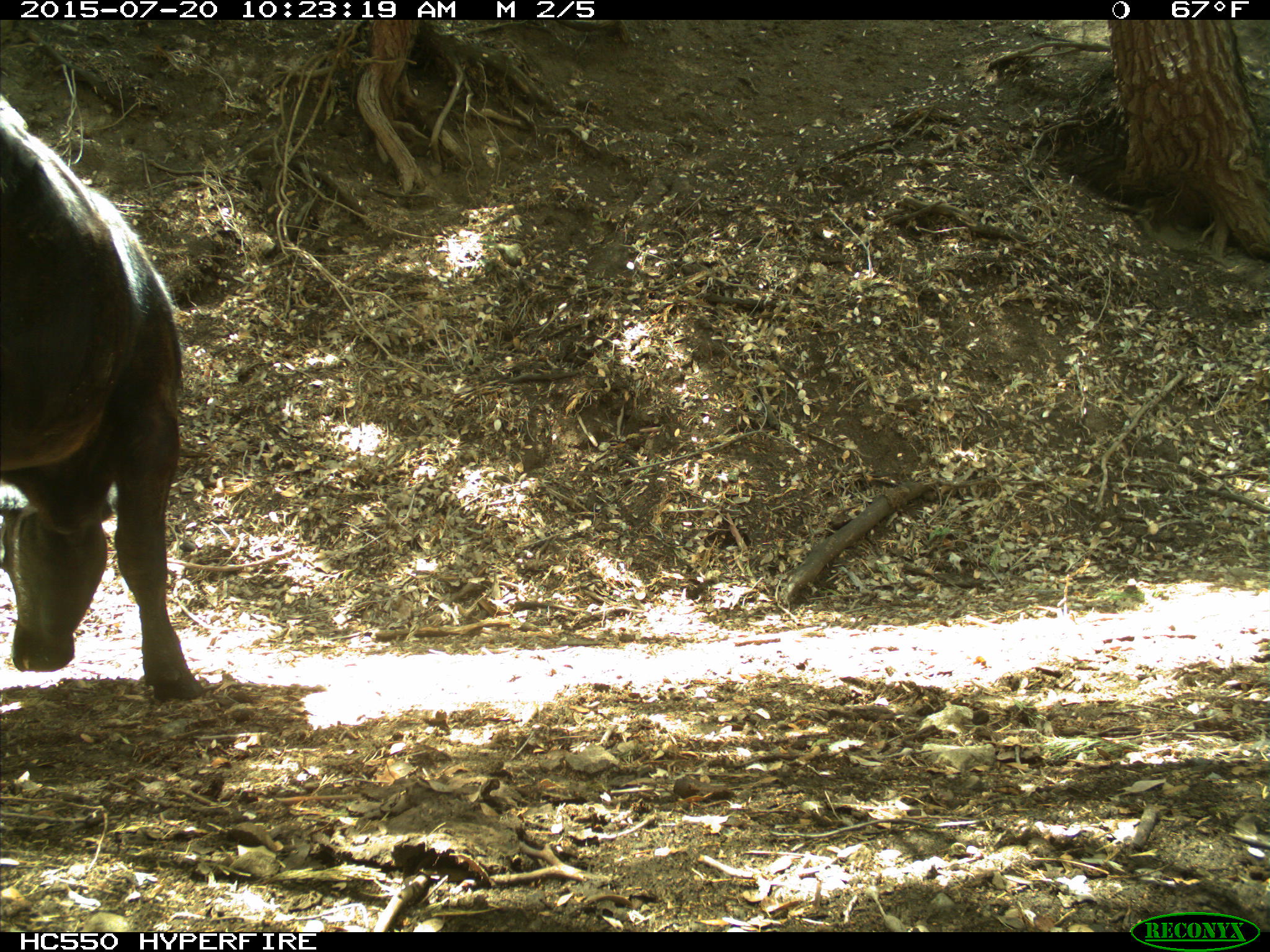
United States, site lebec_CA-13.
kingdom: Animalia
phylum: Chordata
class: Mammalia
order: Artiodactyla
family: Bovidae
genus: Bos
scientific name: Bos taurus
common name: domestic cow